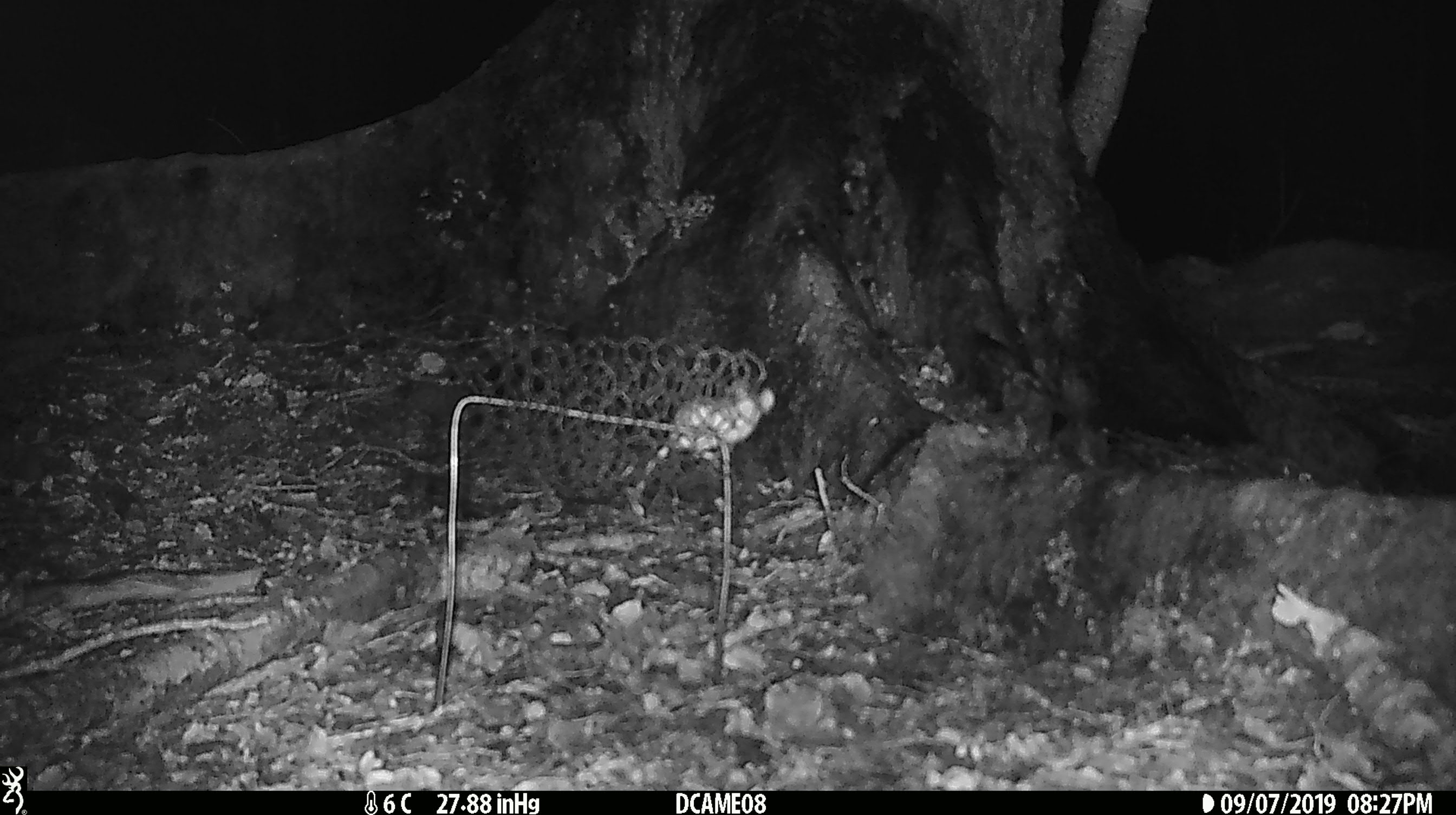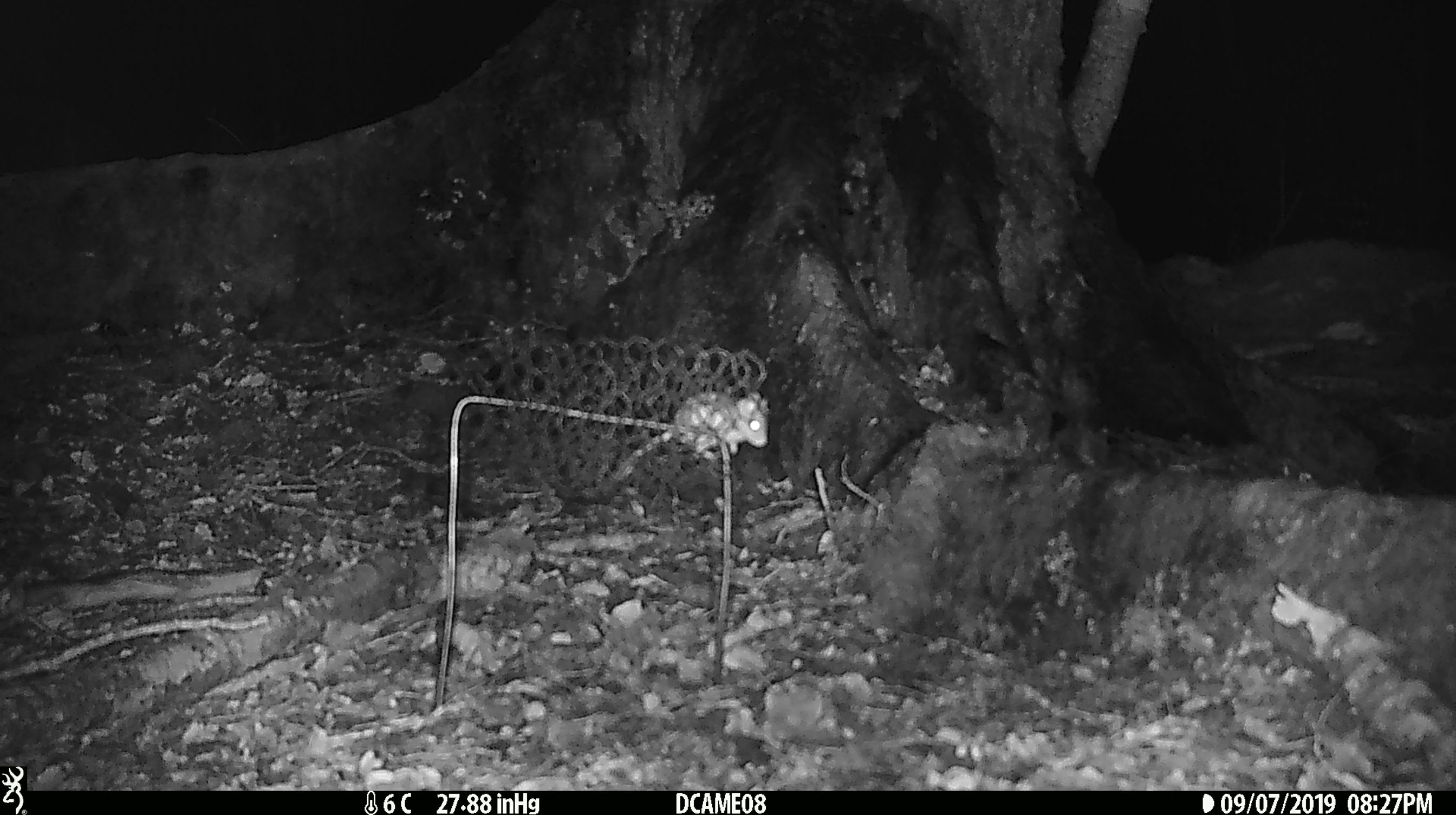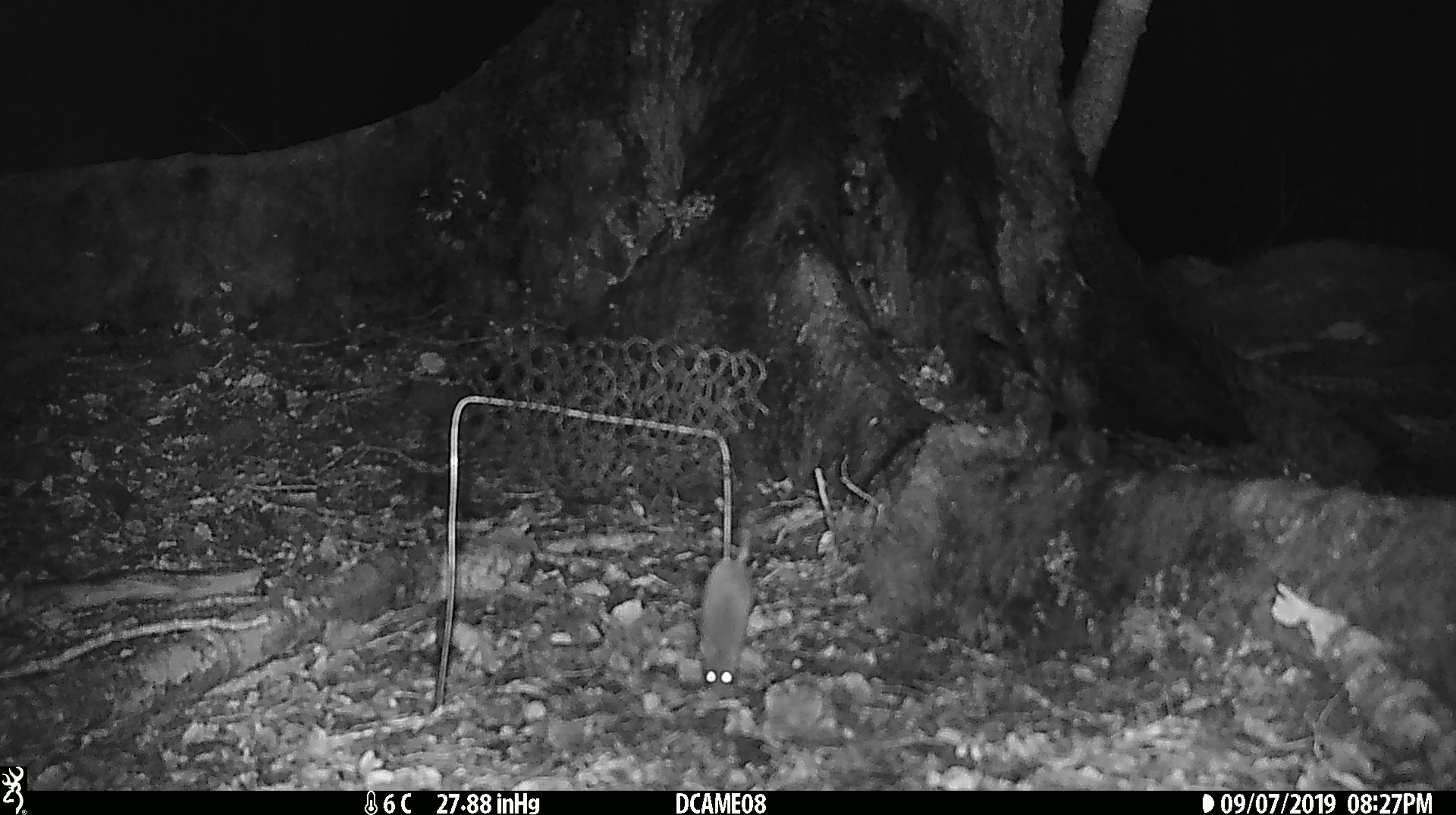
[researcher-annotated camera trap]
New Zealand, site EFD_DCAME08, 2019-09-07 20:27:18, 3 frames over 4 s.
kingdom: Animalia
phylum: Chordata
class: Mammalia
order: Rodentia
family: Muridae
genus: Mus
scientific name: Mus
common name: mouse